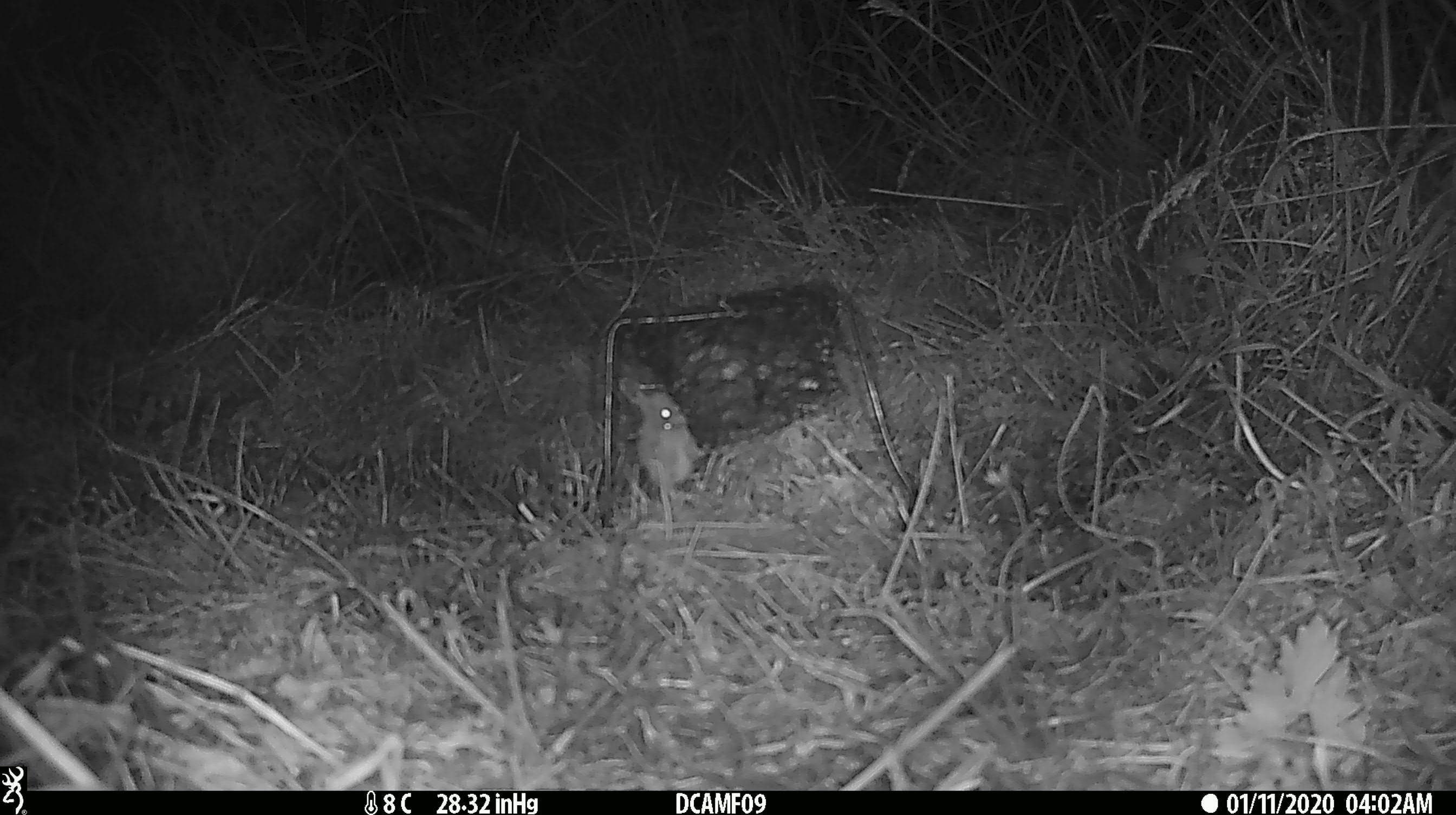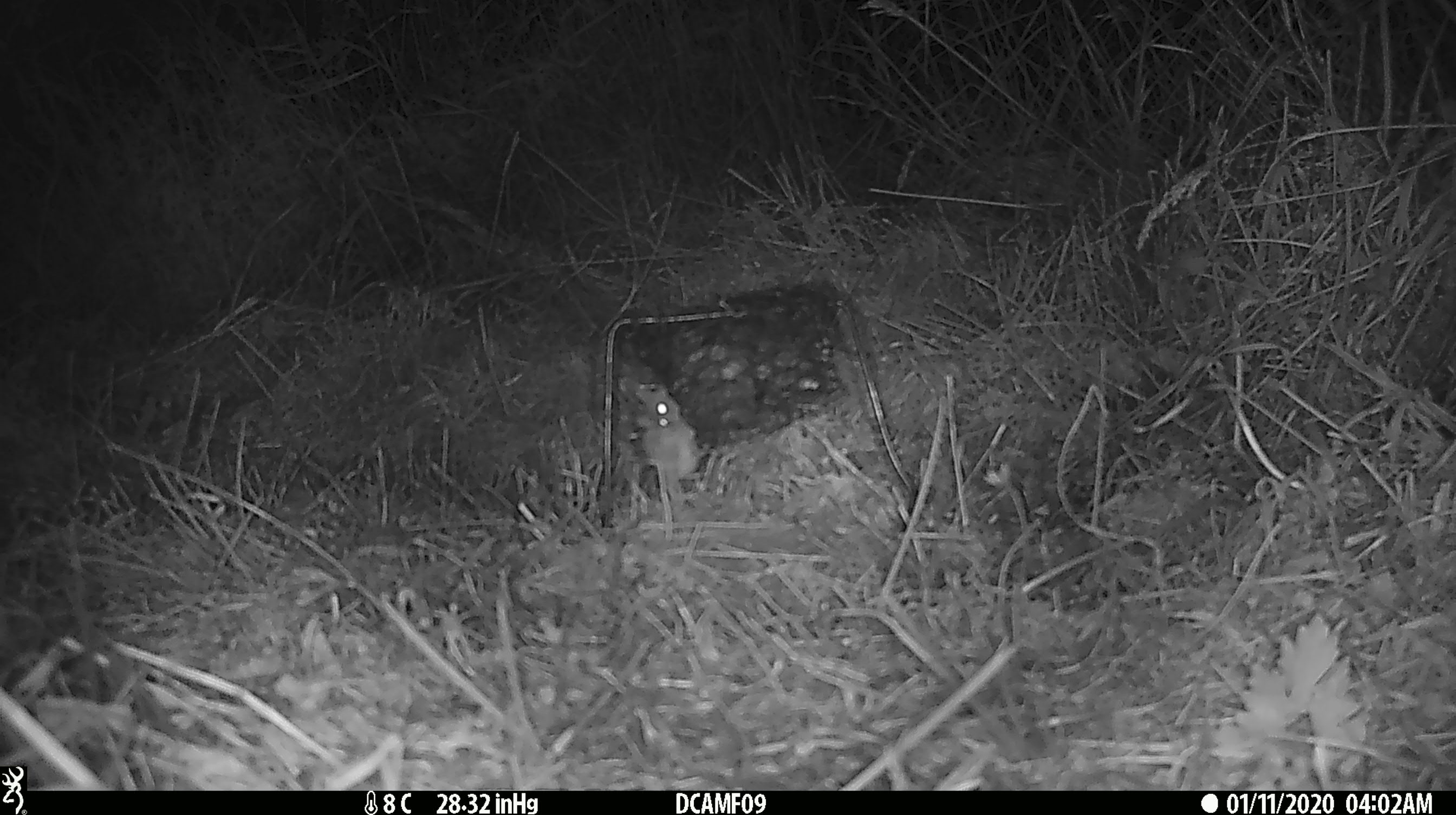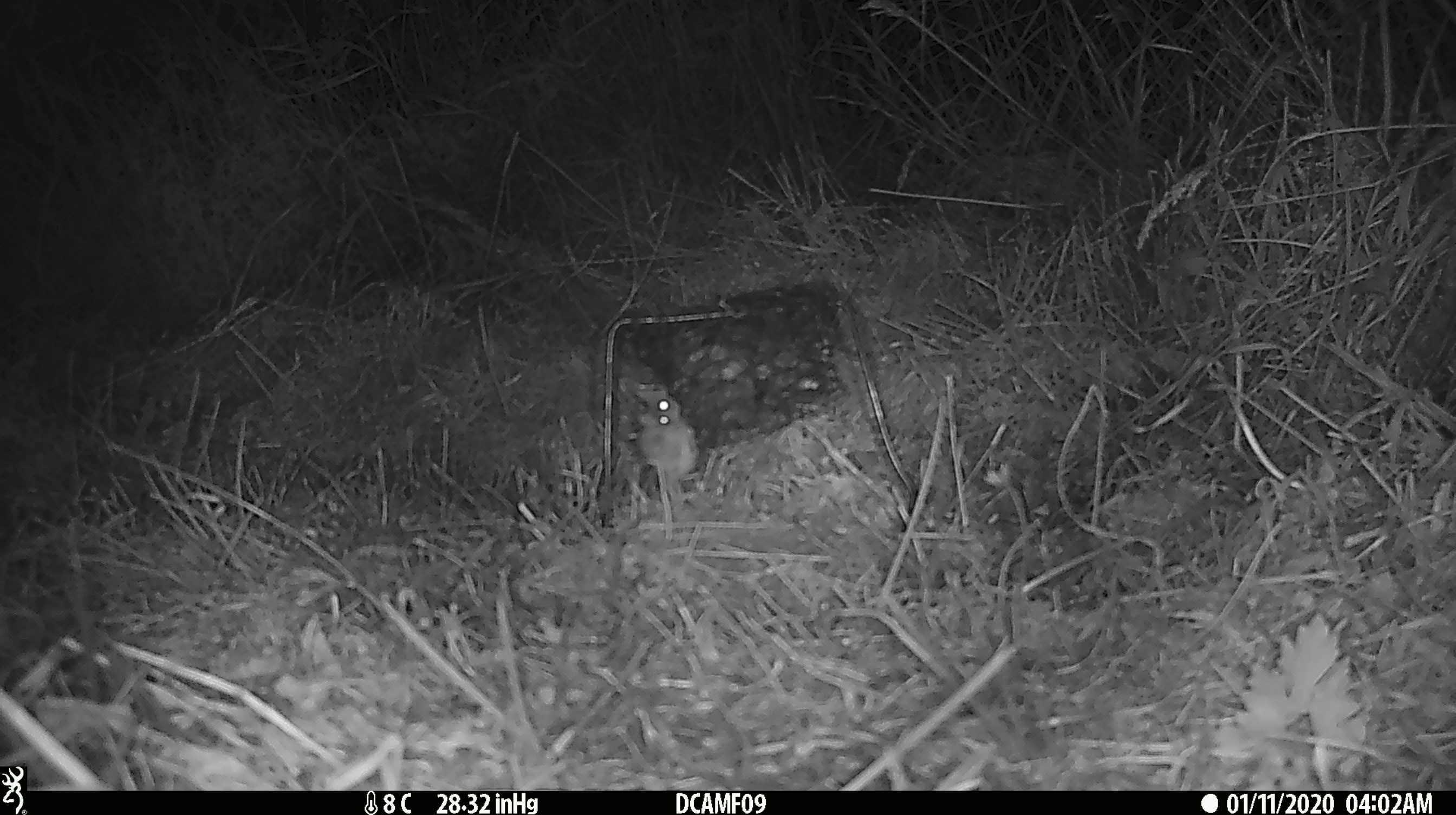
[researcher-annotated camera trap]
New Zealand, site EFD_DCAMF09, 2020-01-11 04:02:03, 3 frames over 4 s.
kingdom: Animalia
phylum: Chordata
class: Mammalia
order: Rodentia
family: Muridae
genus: Mus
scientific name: Mus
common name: mouse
Mouse (Mus).